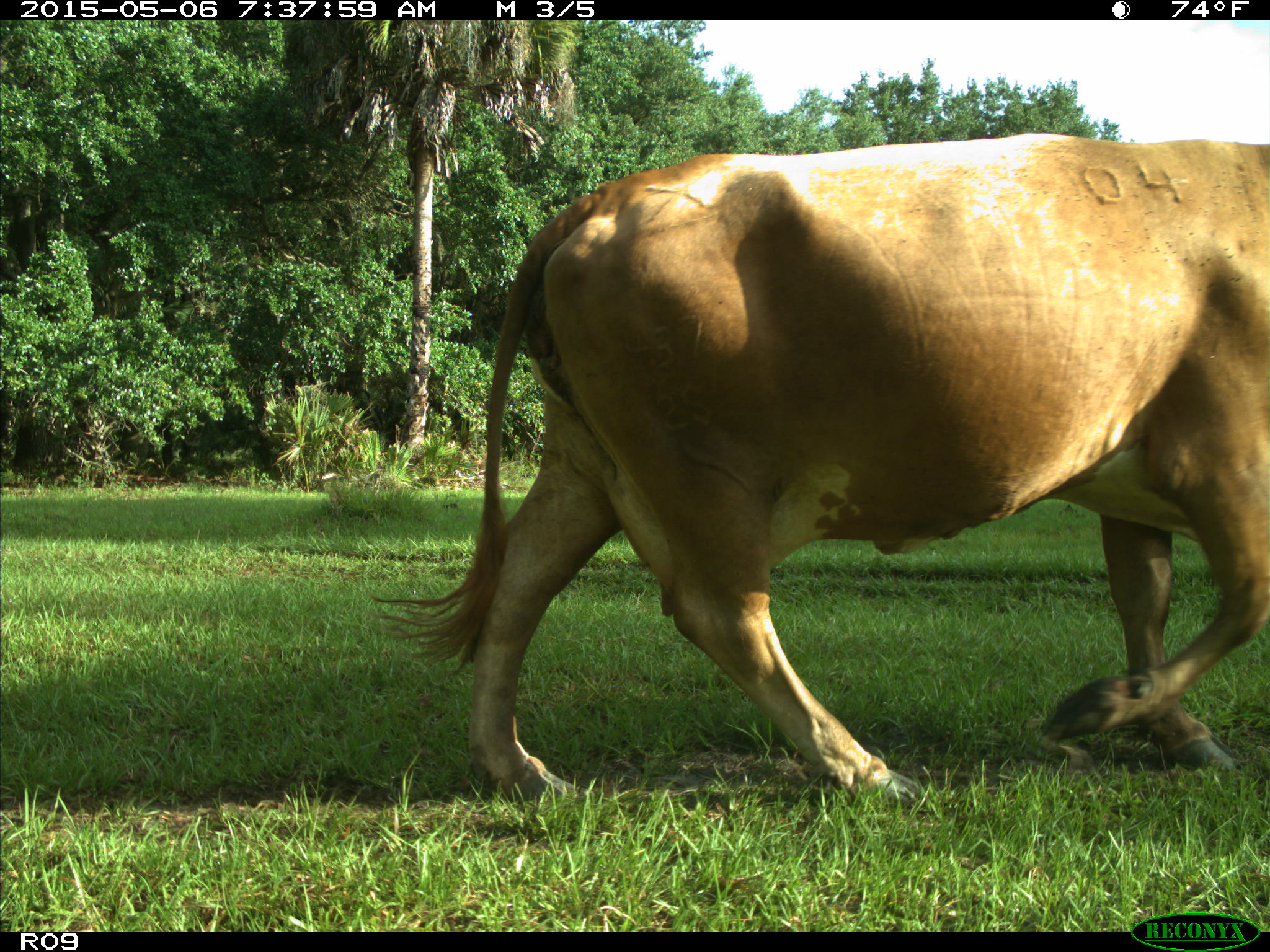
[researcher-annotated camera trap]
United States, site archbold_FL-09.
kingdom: Animalia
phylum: Chordata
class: Mammalia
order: Artiodactyla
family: Bovidae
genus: Bos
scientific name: Bos taurus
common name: domestic cow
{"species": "Bos taurus (domestic cow)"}